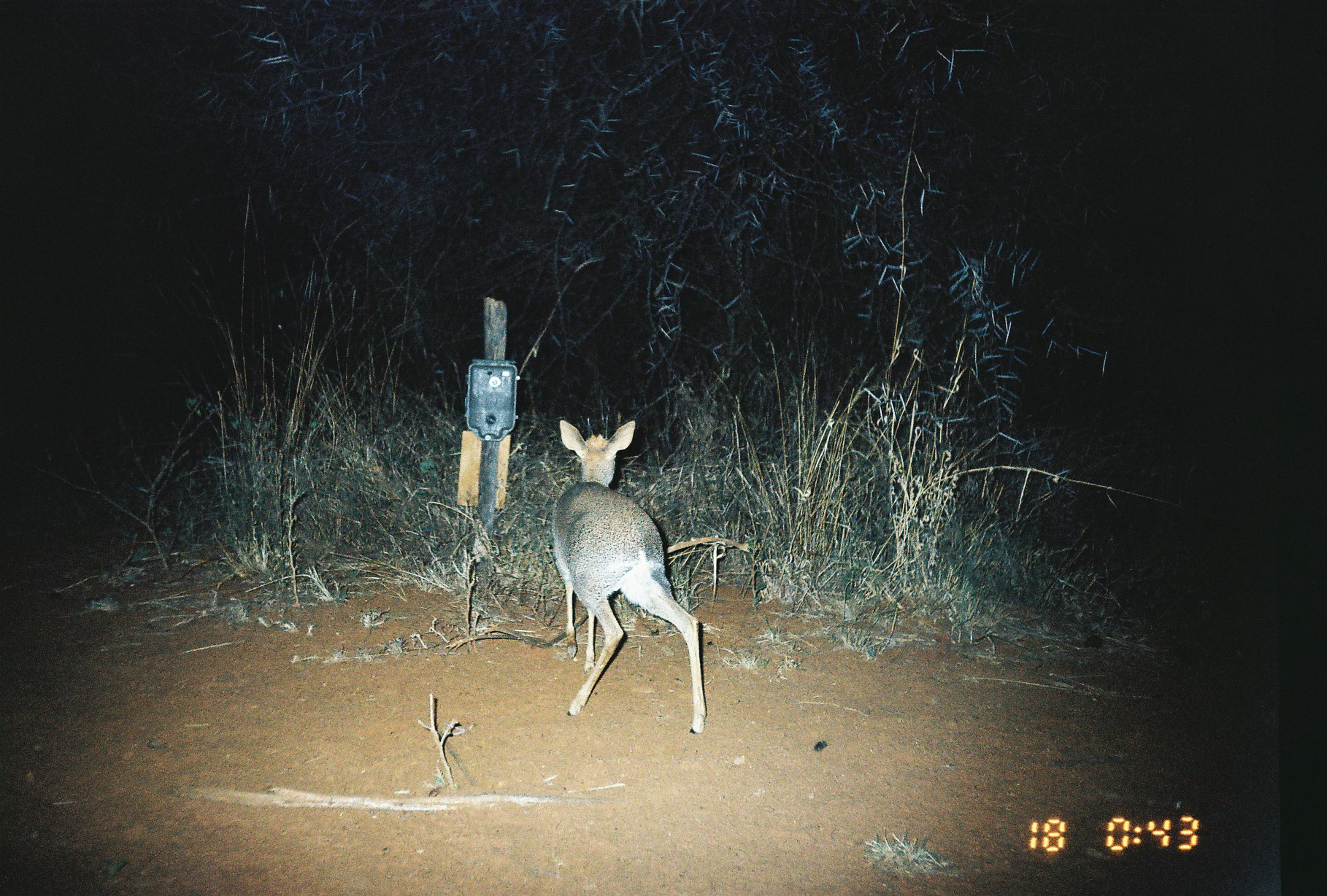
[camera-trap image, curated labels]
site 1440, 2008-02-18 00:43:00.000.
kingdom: Animalia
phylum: Chordata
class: Mammalia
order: Artiodactyla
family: Bovidae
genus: Madoqua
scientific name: Madoqua guentheri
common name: günther's dik-dik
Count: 1.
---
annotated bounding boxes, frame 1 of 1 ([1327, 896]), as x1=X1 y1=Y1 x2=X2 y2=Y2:
madoqua guentheri: x1=549 y1=413 x2=708 y2=741